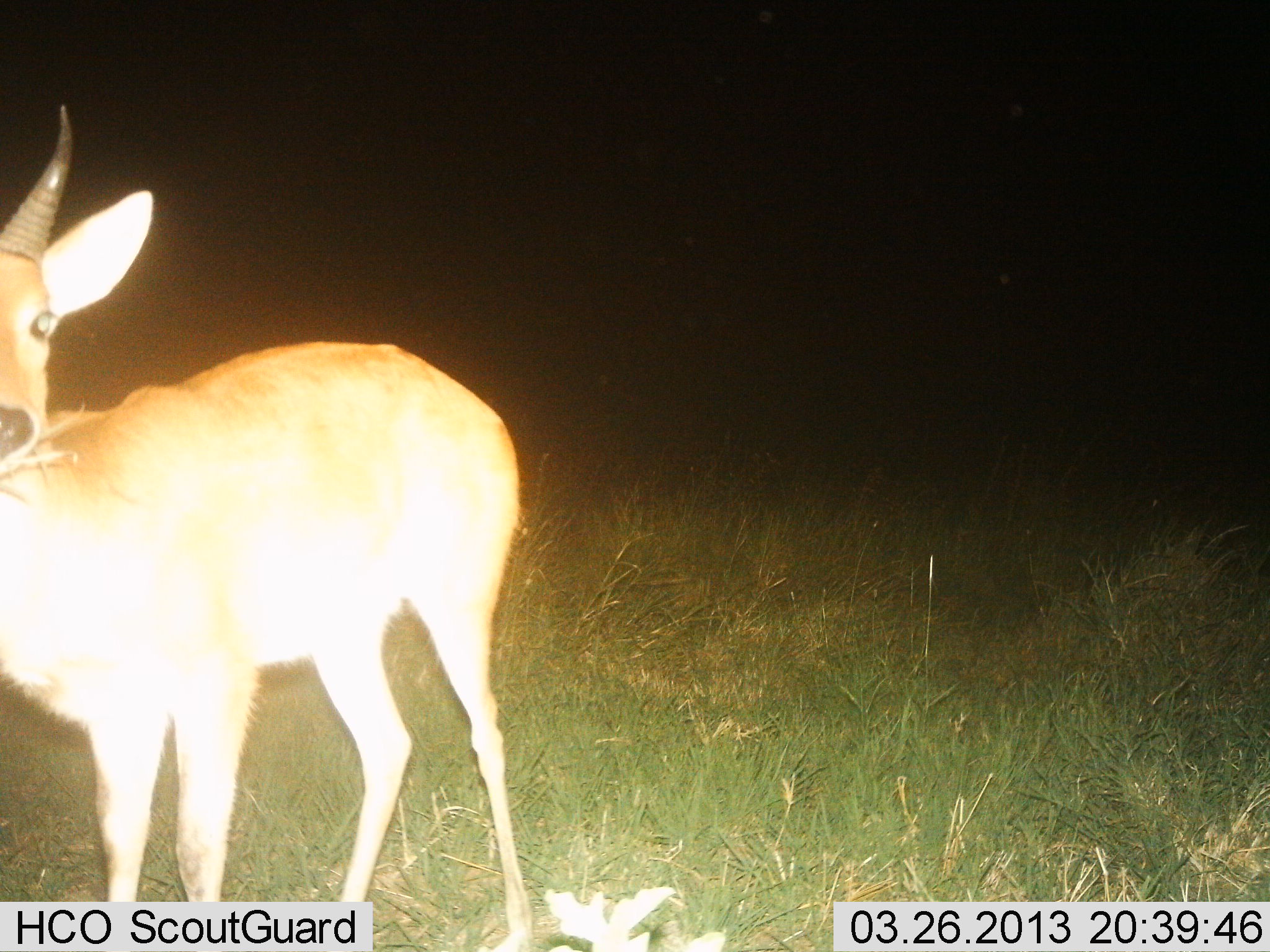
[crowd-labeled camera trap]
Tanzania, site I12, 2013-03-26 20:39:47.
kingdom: Animalia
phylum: Chordata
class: Mammalia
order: Artiodactyla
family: Bovidae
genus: Redunca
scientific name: Redunca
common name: reedbuck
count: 1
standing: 75%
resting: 0%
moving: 0%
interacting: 0%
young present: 0%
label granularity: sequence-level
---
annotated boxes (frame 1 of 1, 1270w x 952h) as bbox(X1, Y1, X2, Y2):
animal: bbox(0, 101, 542, 952)